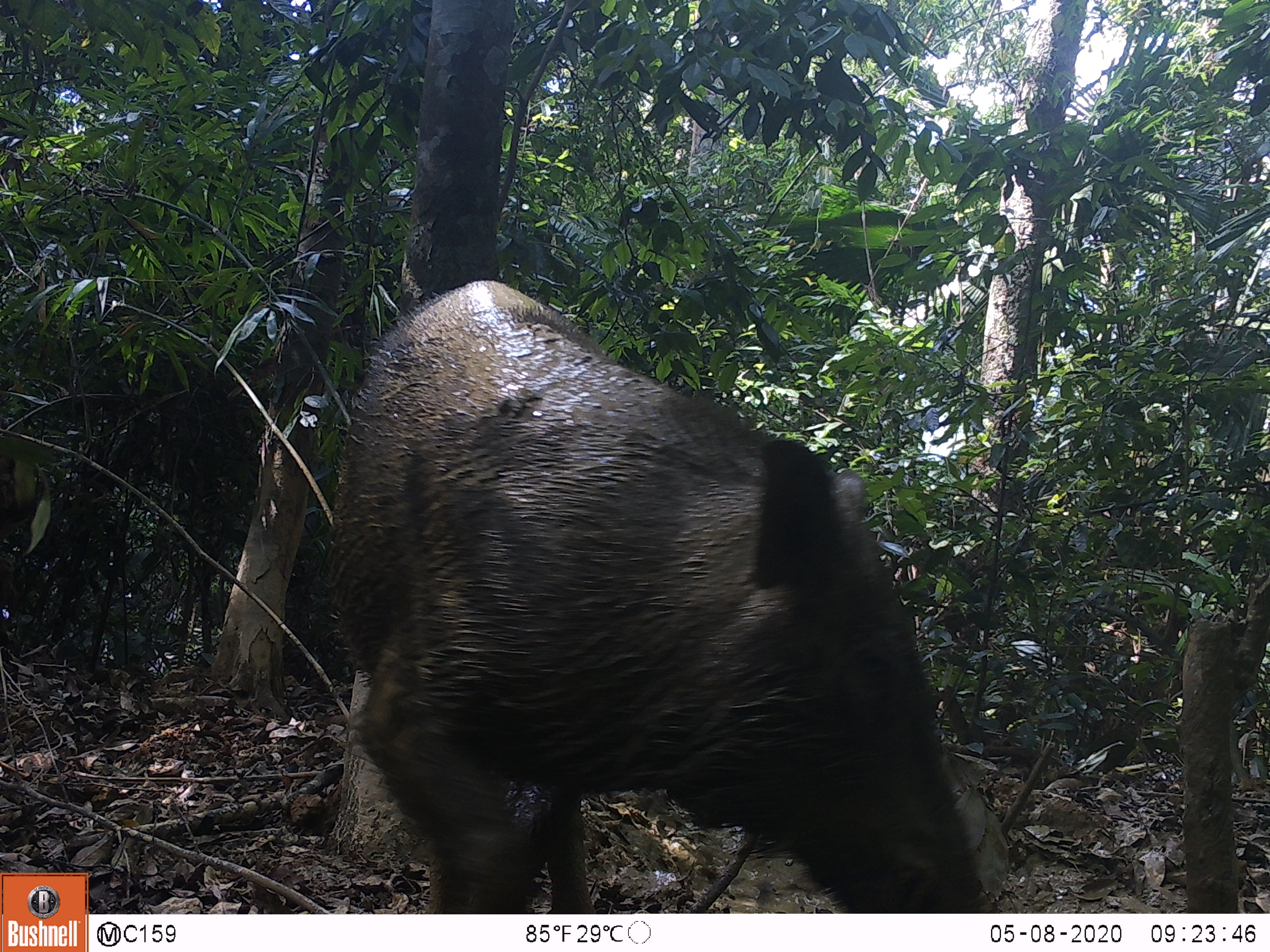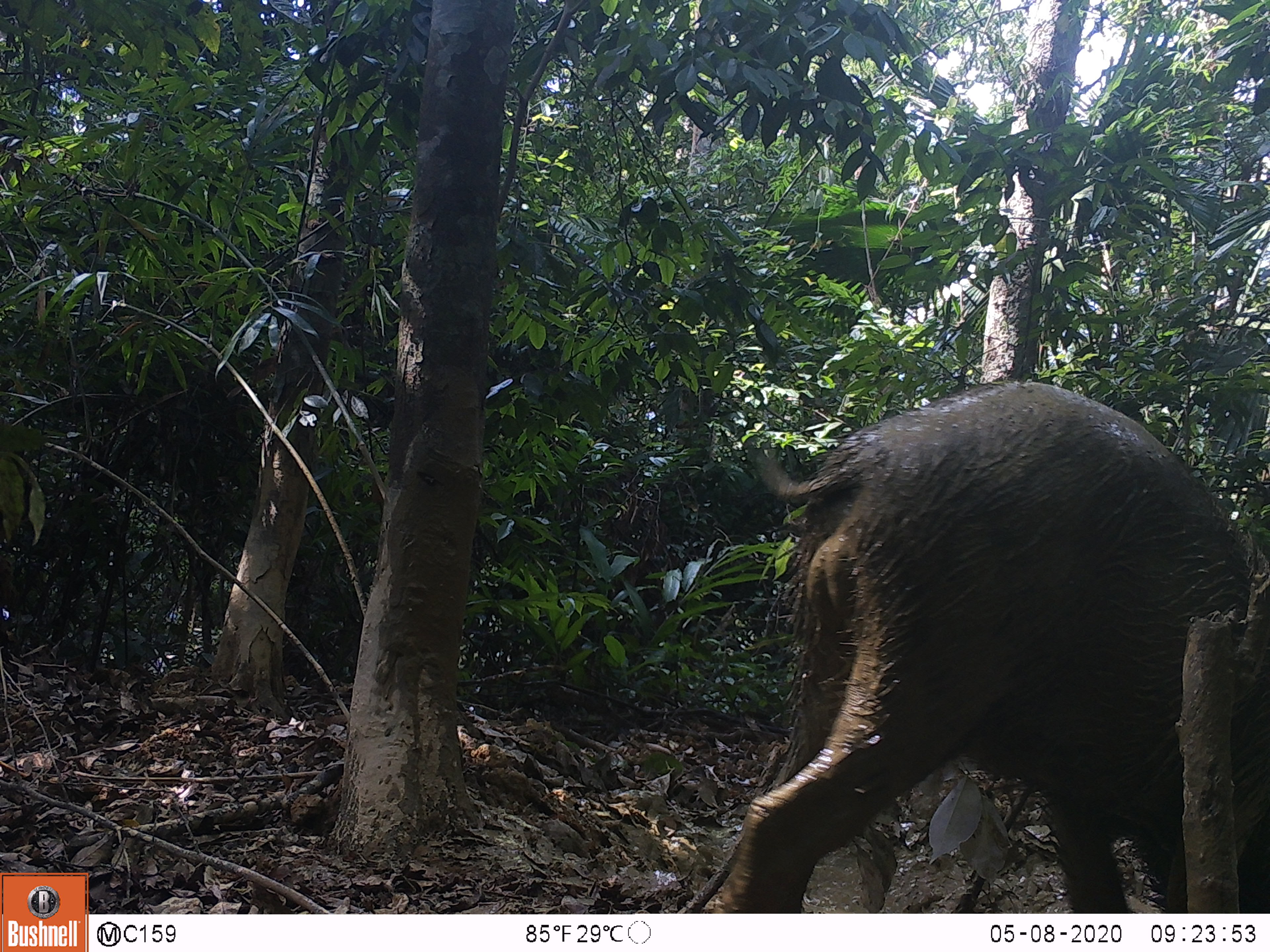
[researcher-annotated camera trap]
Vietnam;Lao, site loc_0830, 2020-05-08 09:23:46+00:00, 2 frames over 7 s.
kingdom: Animalia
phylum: Chordata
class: Mammalia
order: Artiodactyla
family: Suidae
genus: Sus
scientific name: Sus scrofa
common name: eurasian wild pig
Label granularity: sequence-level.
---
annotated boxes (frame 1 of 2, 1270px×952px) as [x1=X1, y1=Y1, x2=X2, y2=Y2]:
eurasian wild pig: [x1=325, y1=278, x2=1002, y2=913]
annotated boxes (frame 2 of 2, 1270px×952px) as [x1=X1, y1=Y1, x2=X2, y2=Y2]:
eurasian wild pig: [x1=713, y1=379, x2=1269, y2=913]